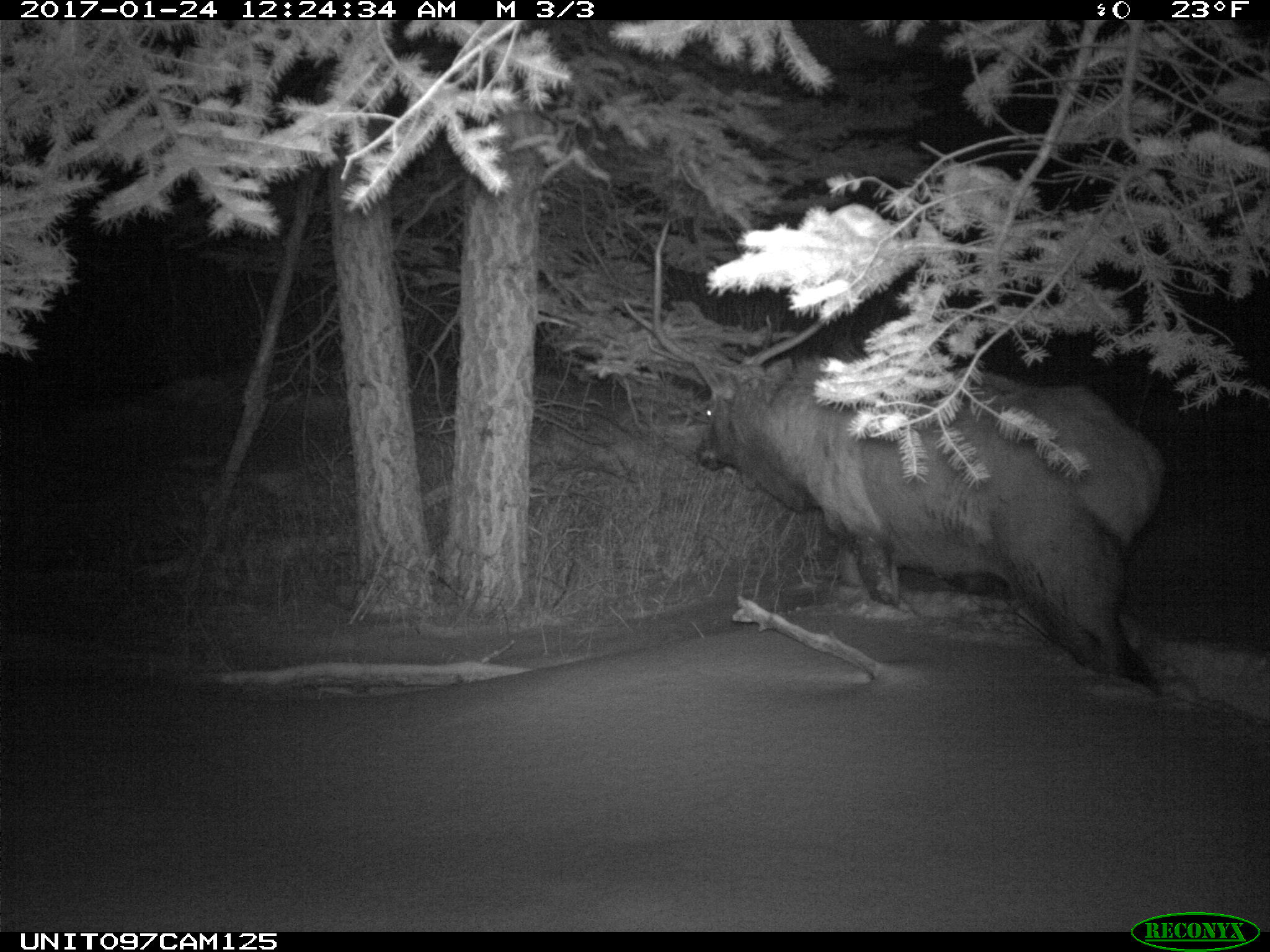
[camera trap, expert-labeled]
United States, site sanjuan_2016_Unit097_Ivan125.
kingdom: Animalia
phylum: Chordata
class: Mammalia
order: Artiodactyla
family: Cervidae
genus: Cervus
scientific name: Cervus elaphus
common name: red deer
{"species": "Cervus elaphus (red deer)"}